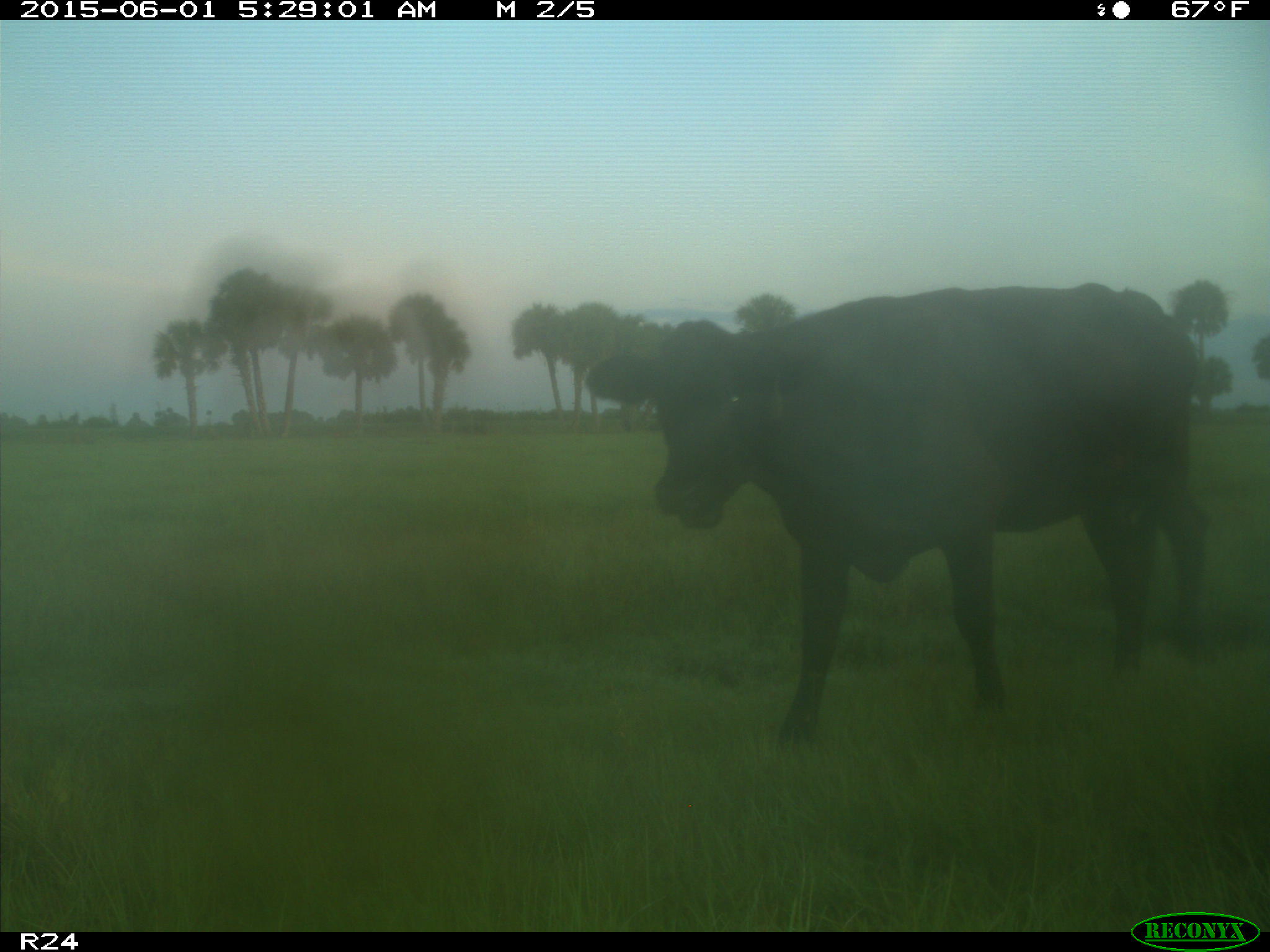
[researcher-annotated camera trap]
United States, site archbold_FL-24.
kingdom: Animalia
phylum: Chordata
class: Mammalia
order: Artiodactyla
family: Bovidae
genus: Bos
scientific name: Bos taurus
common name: domestic cow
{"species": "Bos taurus (domestic cow)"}